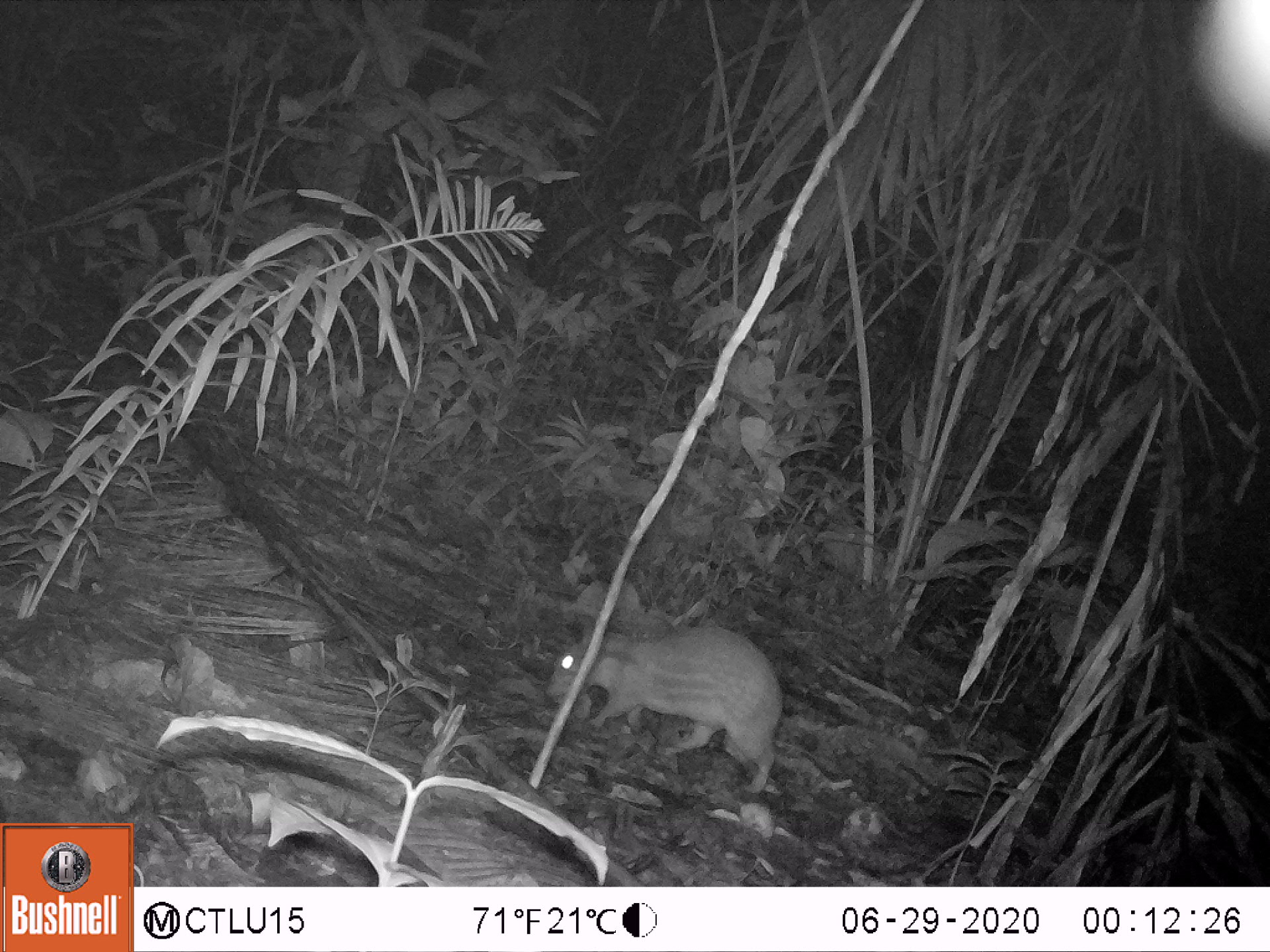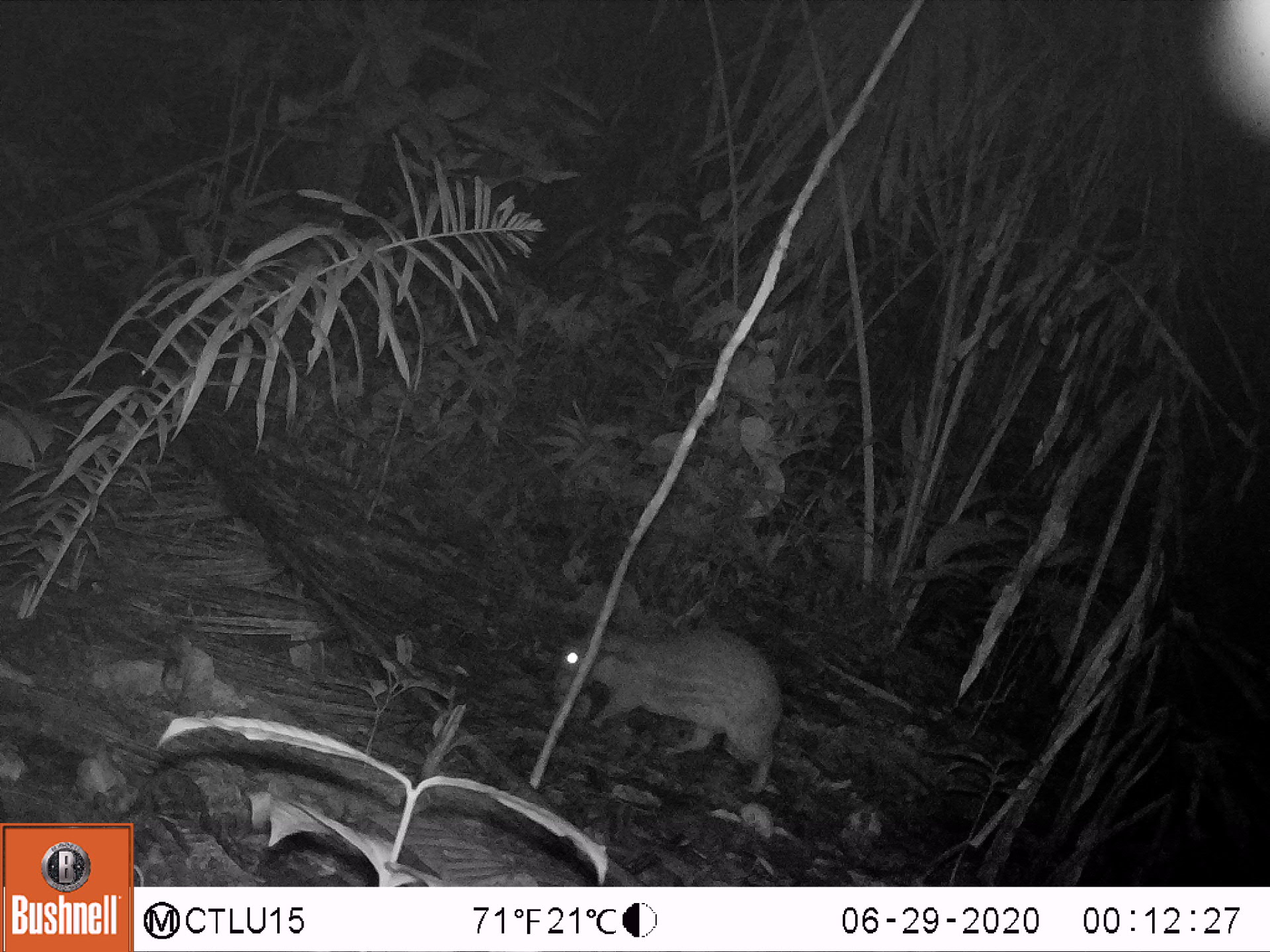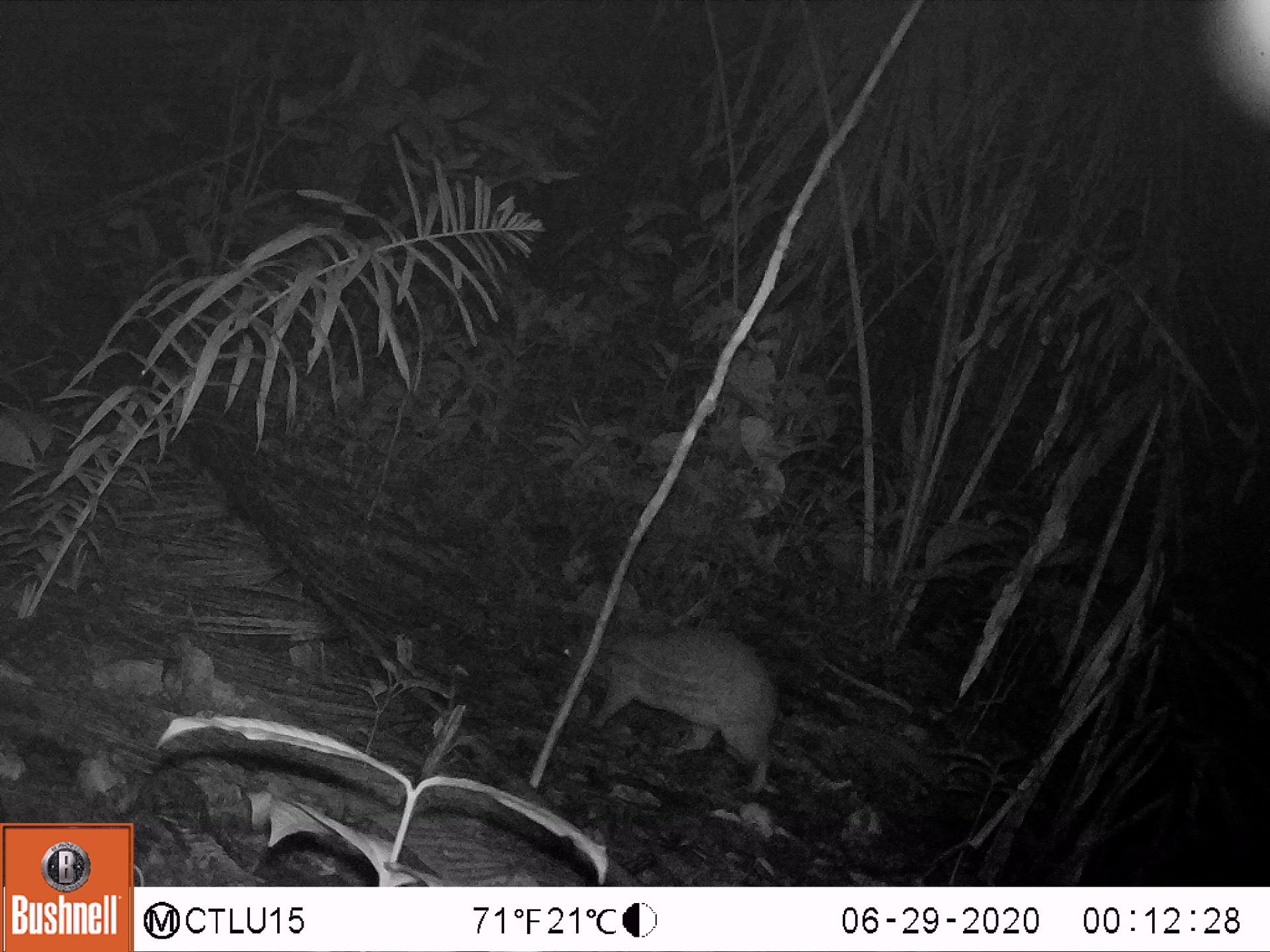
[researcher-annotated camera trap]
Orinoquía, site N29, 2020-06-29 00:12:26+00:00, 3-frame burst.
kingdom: Animalia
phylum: Chordata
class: Mammalia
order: Rodentia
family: Cuniculidae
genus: Cuniculus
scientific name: Cuniculus paca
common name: spotted paca